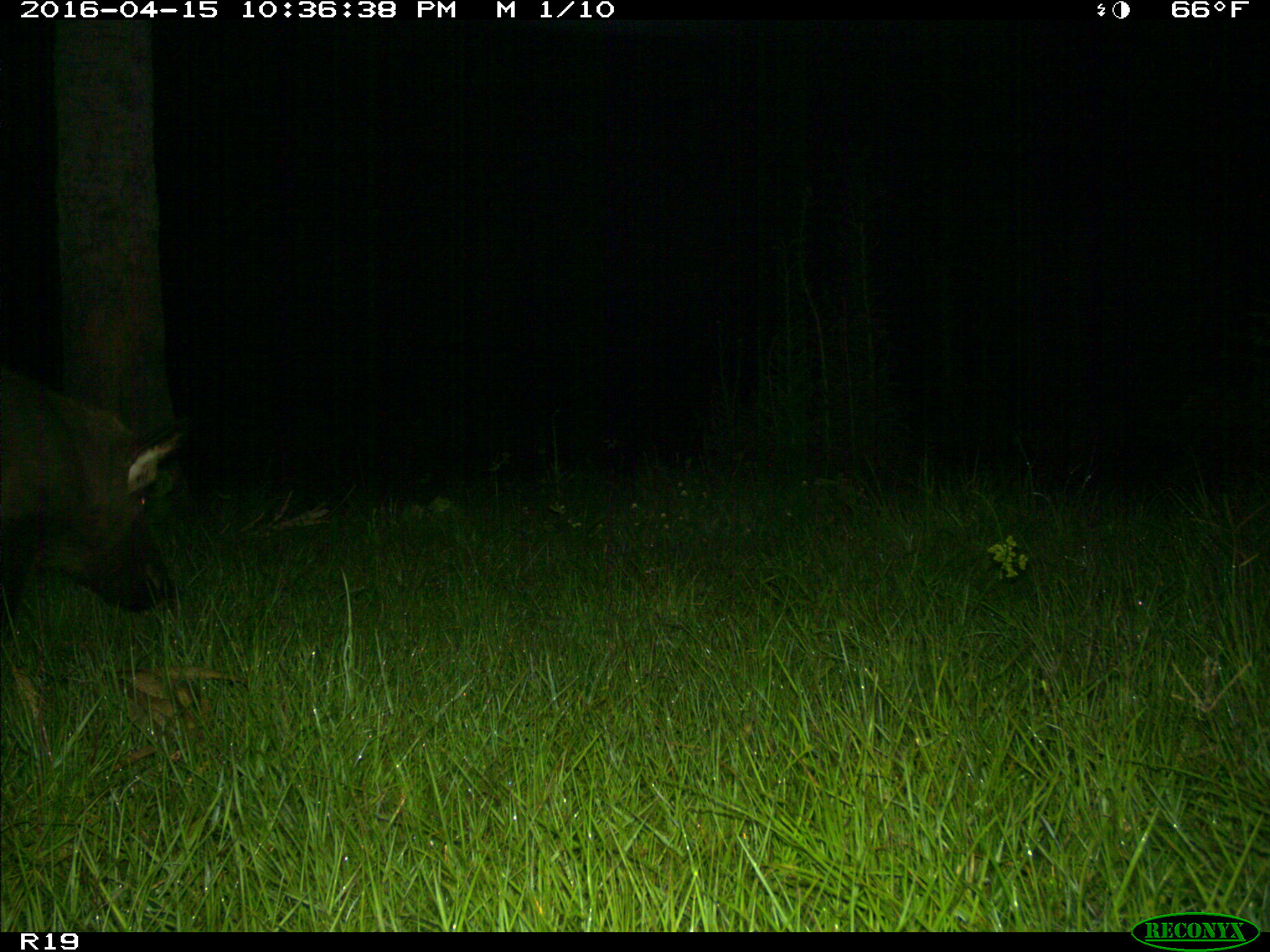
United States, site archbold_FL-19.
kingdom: Animalia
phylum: Chordata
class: Mammalia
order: Artiodactyla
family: Suidae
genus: Sus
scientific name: Sus scrofa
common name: wild boar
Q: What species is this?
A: Sus scrofa (wild boar).